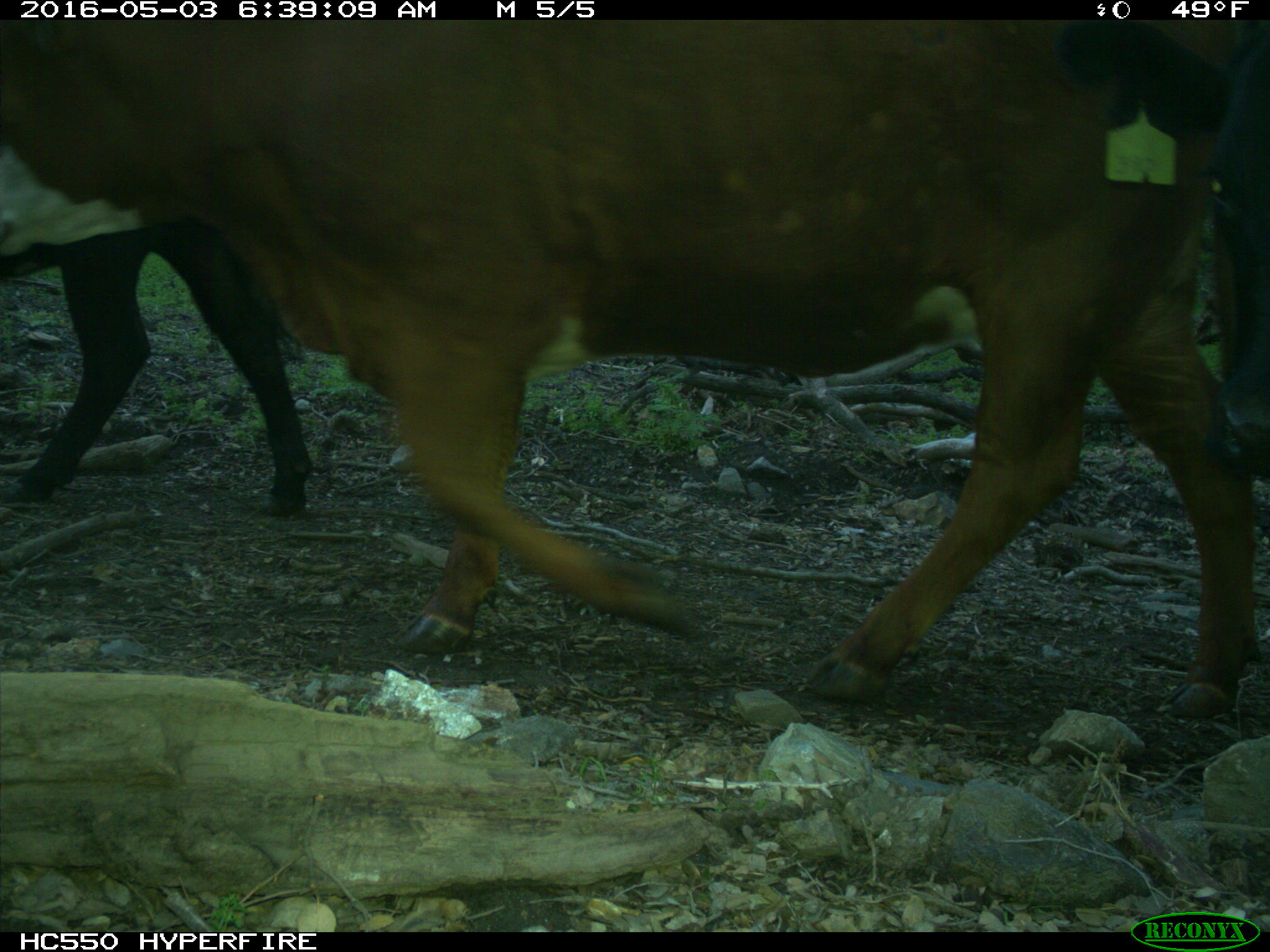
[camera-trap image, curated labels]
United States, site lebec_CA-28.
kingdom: Animalia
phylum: Chordata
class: Mammalia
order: Artiodactyla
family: Bovidae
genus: Bos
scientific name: Bos taurus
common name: domestic cow